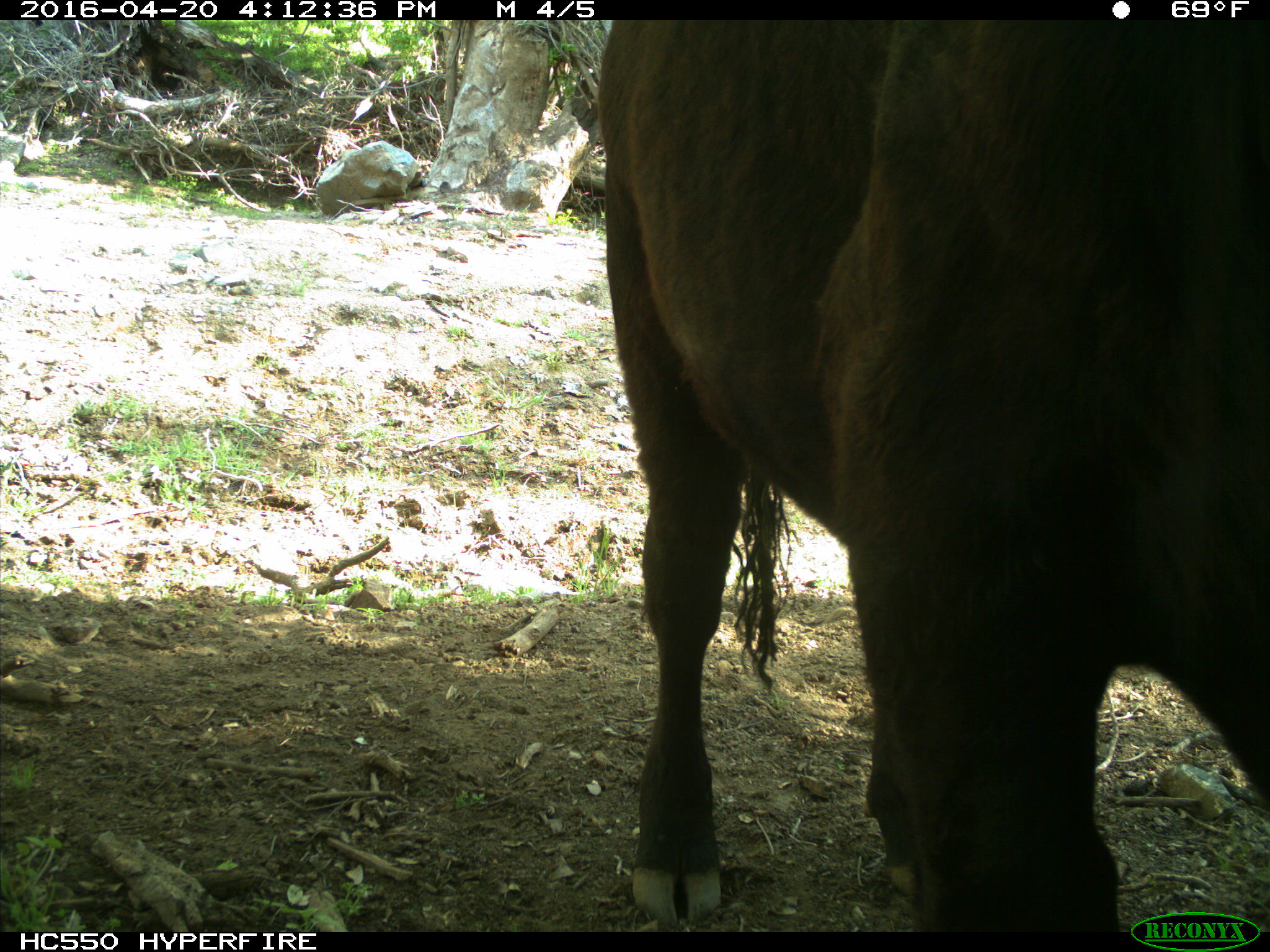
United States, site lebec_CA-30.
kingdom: Animalia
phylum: Chordata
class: Mammalia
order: Artiodactyla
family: Bovidae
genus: Bos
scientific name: Bos taurus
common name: domestic cow